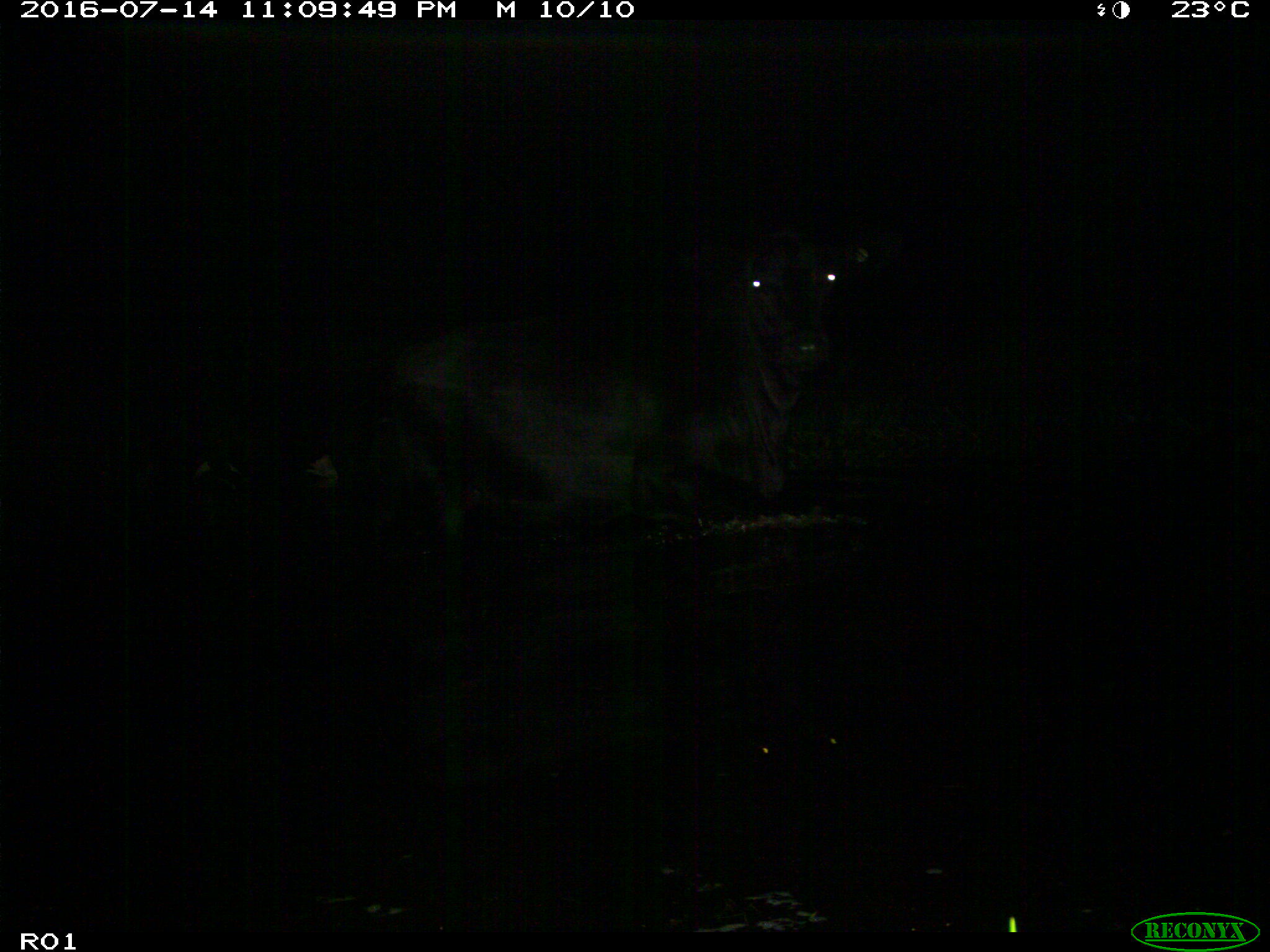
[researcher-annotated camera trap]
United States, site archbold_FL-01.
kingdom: Animalia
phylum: Chordata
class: Mammalia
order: Artiodactyla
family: Bovidae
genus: Bos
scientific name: Bos taurus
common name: domestic cow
Bos taurus (domestic cow).